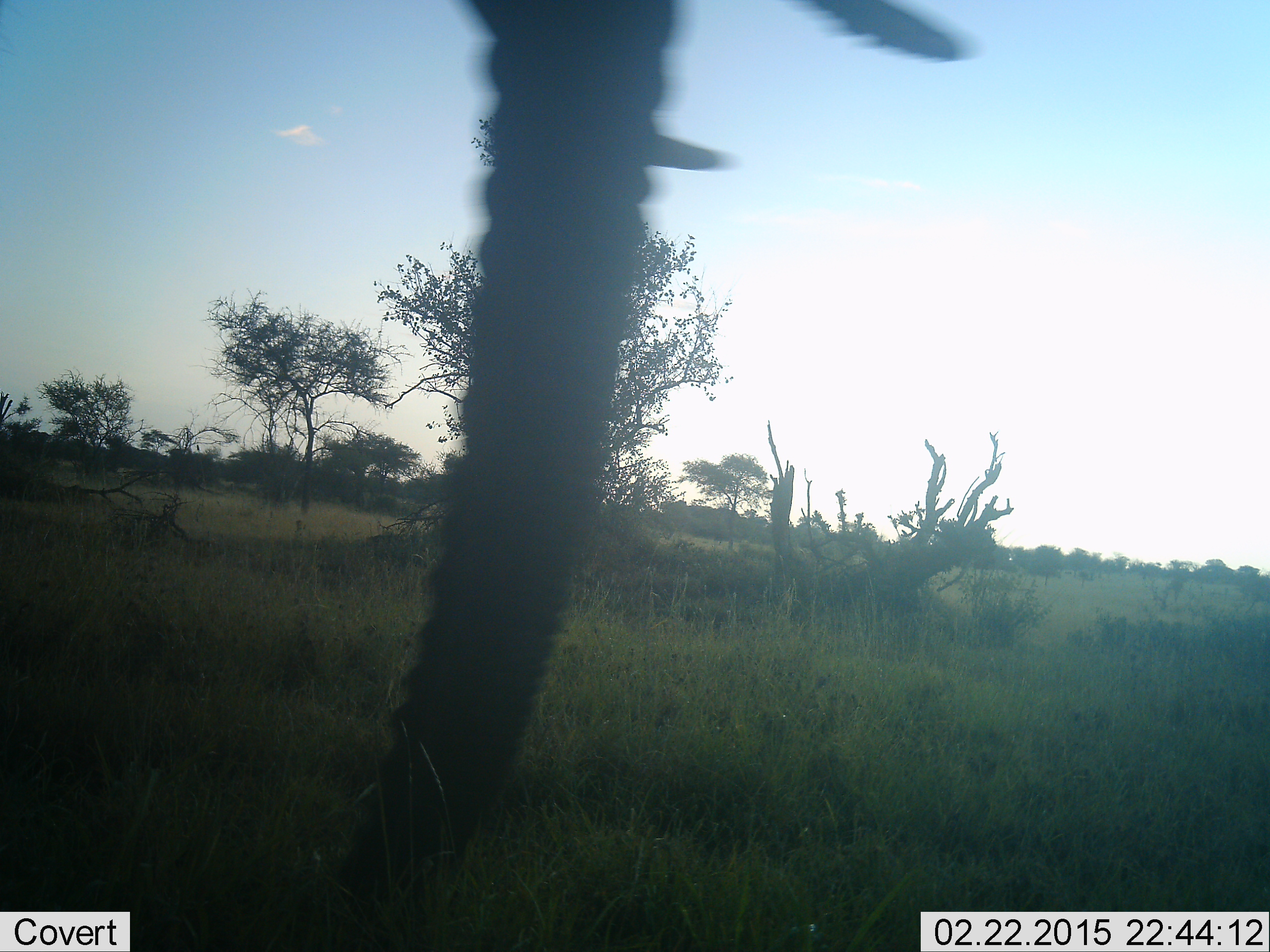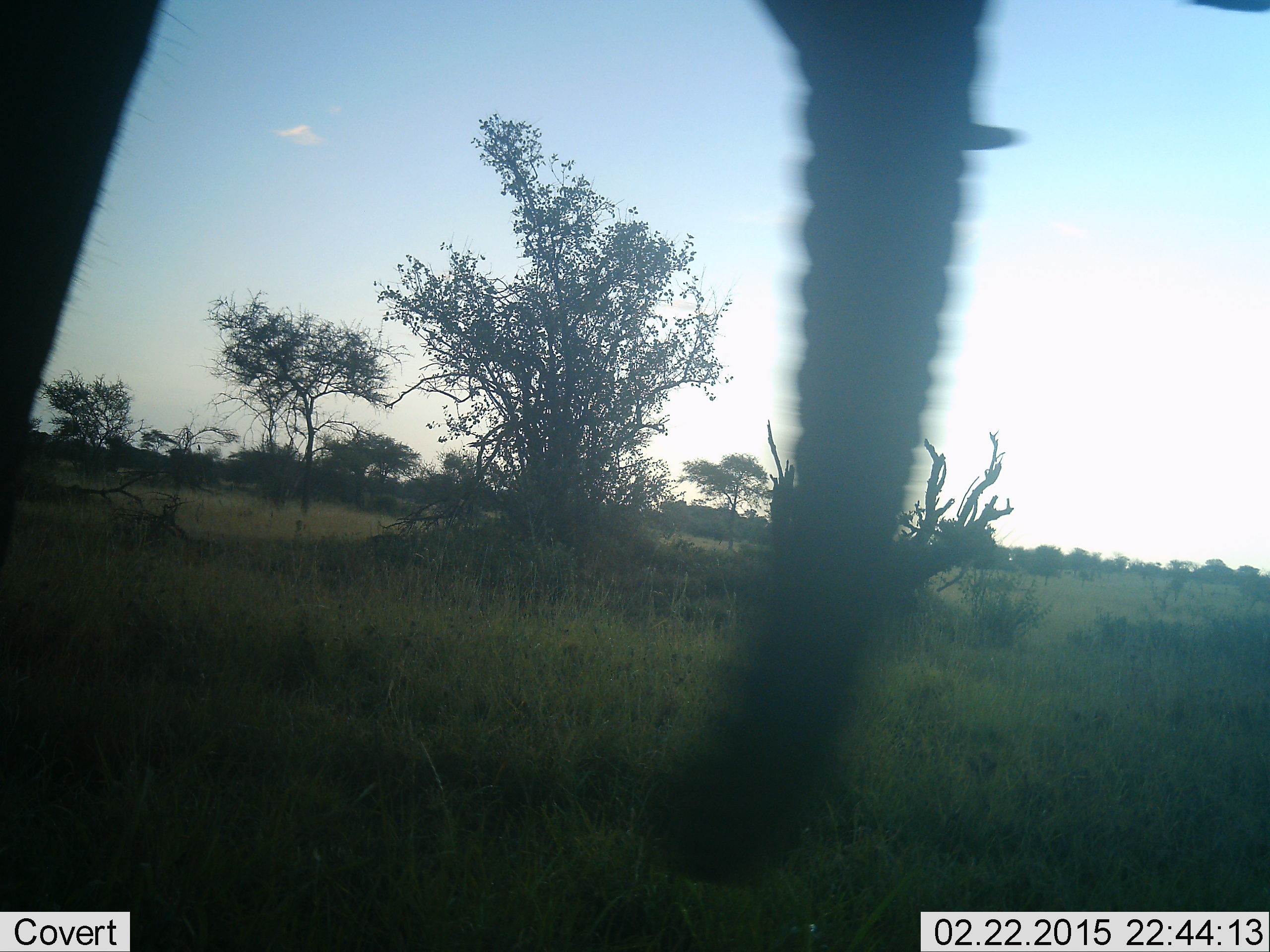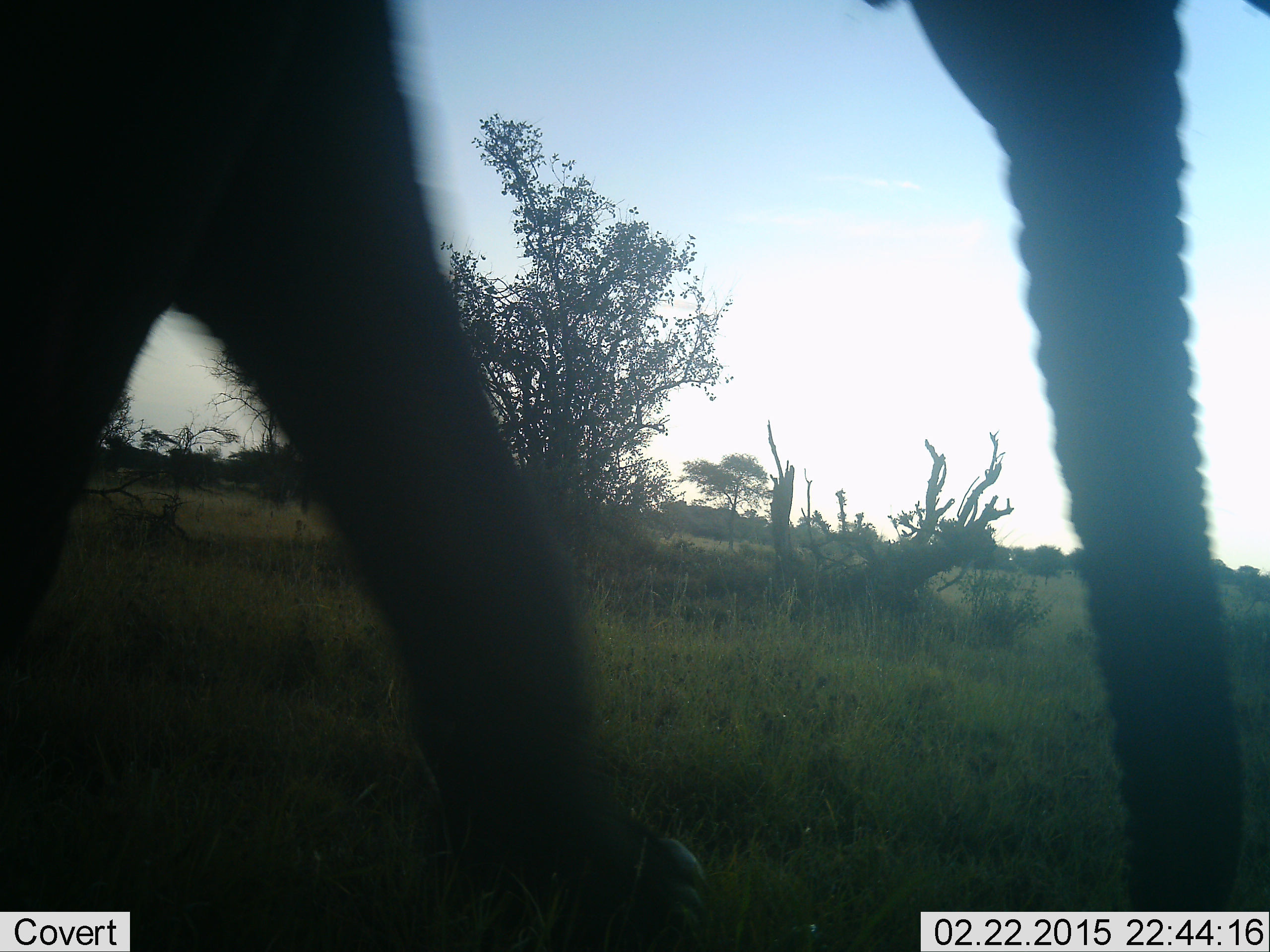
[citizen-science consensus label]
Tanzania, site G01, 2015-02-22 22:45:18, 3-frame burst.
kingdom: Animalia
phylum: Chordata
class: Mammalia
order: Proboscidea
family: Elephantidae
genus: Loxodonta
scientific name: Loxodonta africana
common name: african bush elephant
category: elephant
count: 1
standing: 0%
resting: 0%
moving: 100%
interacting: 0%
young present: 0%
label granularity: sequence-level